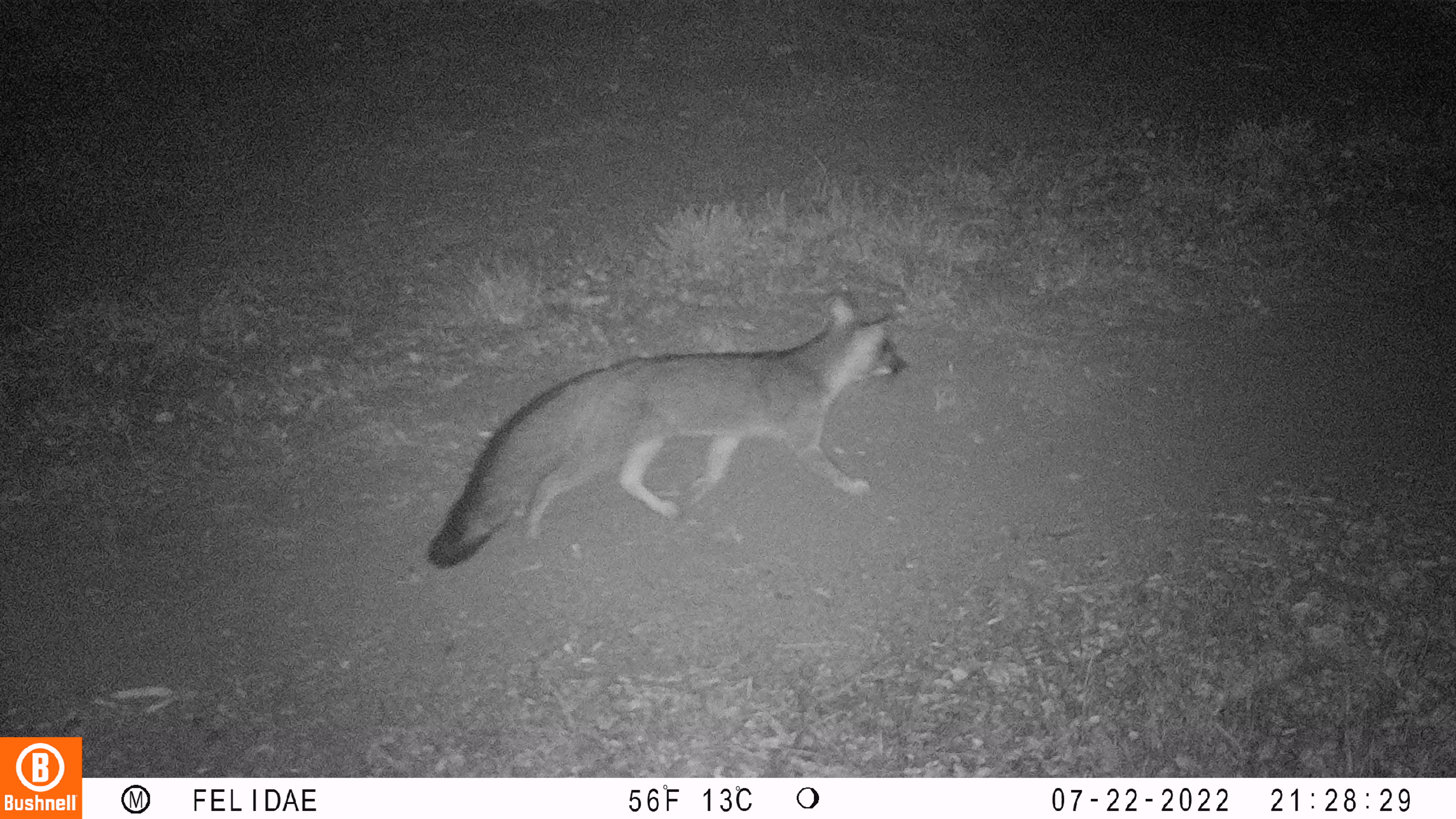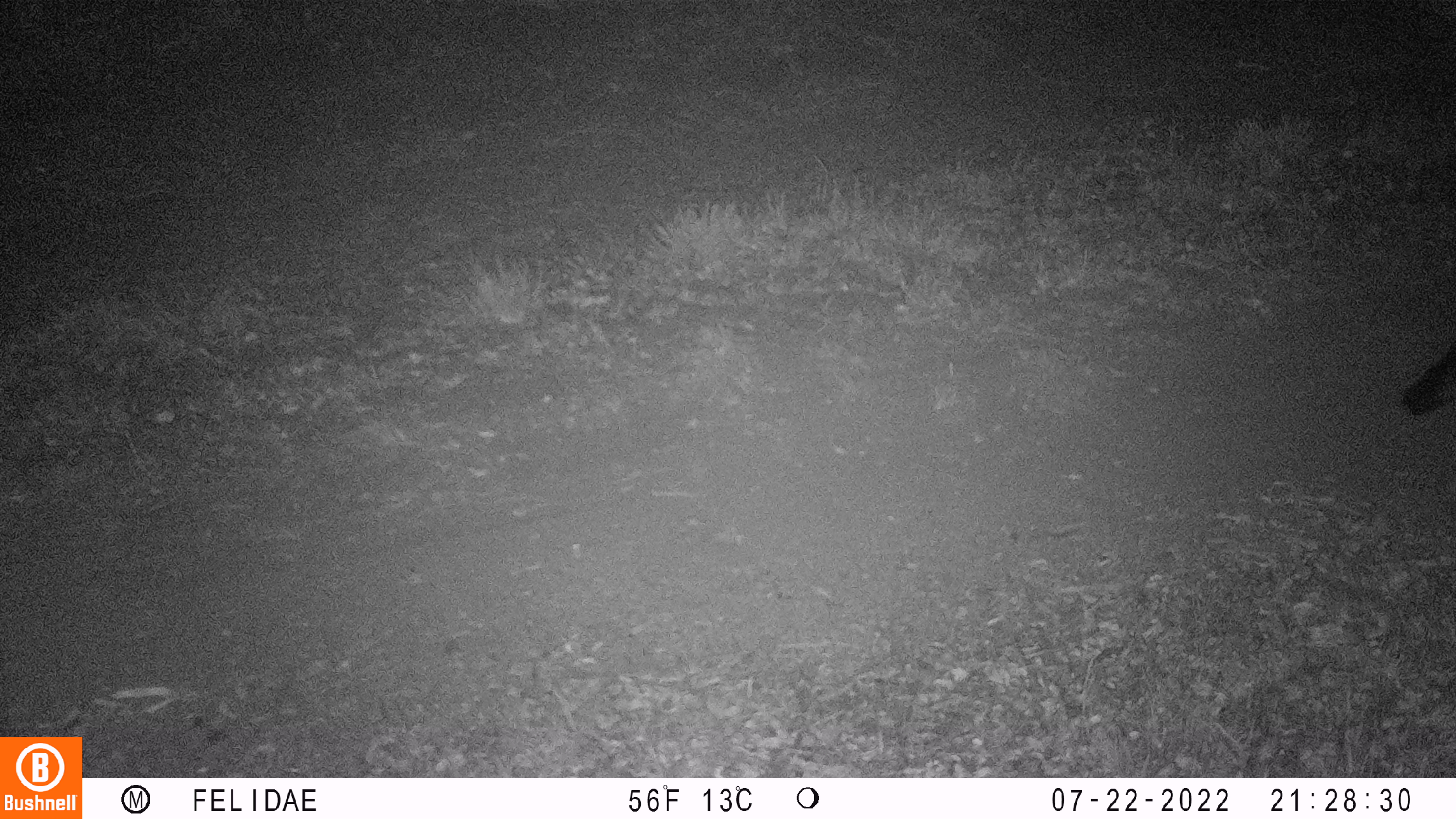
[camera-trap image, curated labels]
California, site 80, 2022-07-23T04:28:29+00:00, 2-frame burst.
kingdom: Animalia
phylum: Chordata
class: Mammalia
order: Carnivora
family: Canidae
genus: Urocyon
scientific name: Urocyon cinereoargenteus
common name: gray fox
Gray fox (Urocyon cinereoargenteus).